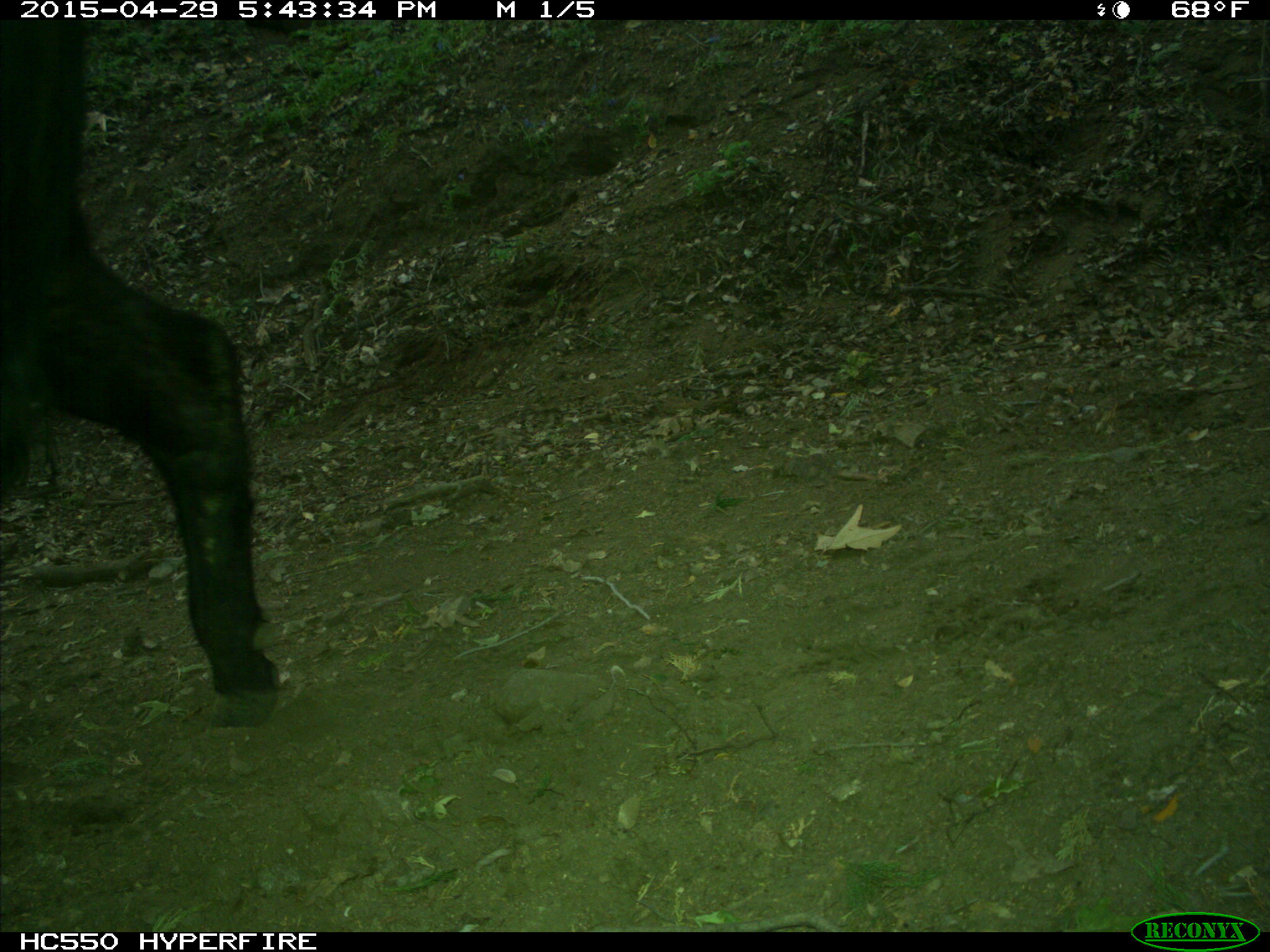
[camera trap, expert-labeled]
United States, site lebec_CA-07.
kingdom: Animalia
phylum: Chordata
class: Mammalia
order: Artiodactyla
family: Bovidae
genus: Bos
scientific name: Bos taurus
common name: domestic cow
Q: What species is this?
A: Bos taurus (domestic cow).